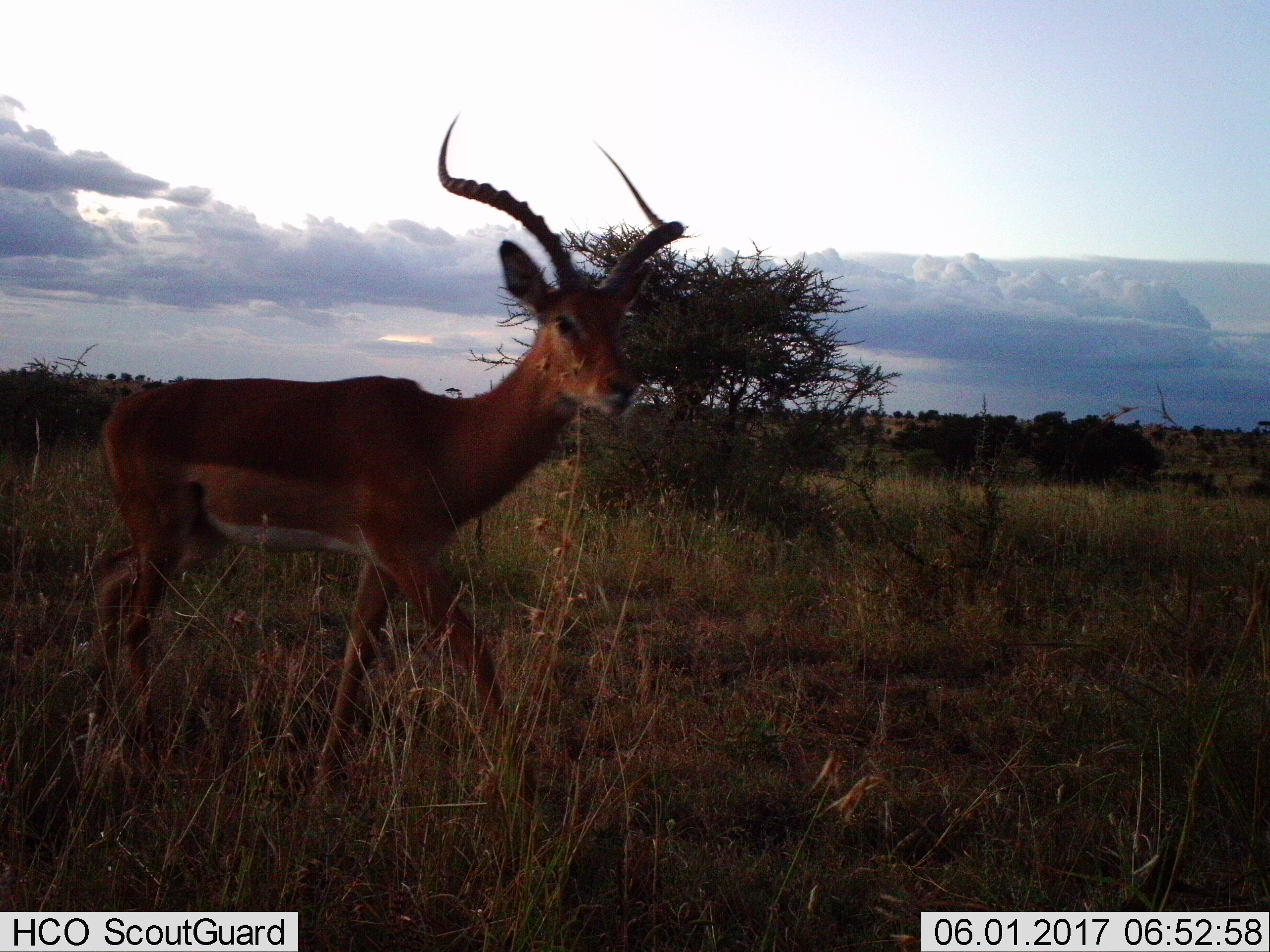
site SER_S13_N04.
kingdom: Animalia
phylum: Chordata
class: Mammalia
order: Artiodactyla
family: Bovidae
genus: Aepyceros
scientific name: Aepyceros melampus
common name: impala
Impala (Aepyceros melampus), count 1. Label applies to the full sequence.